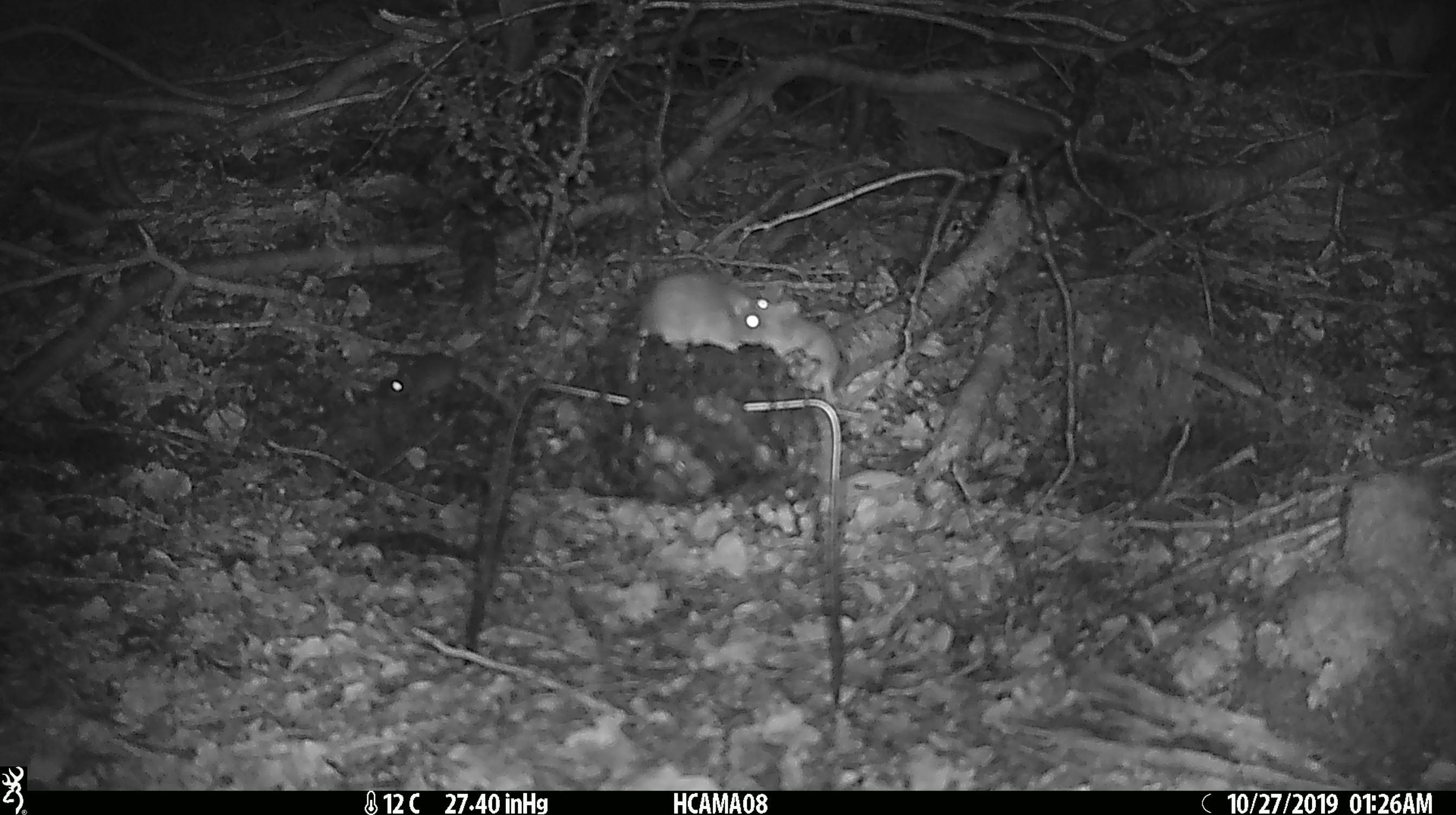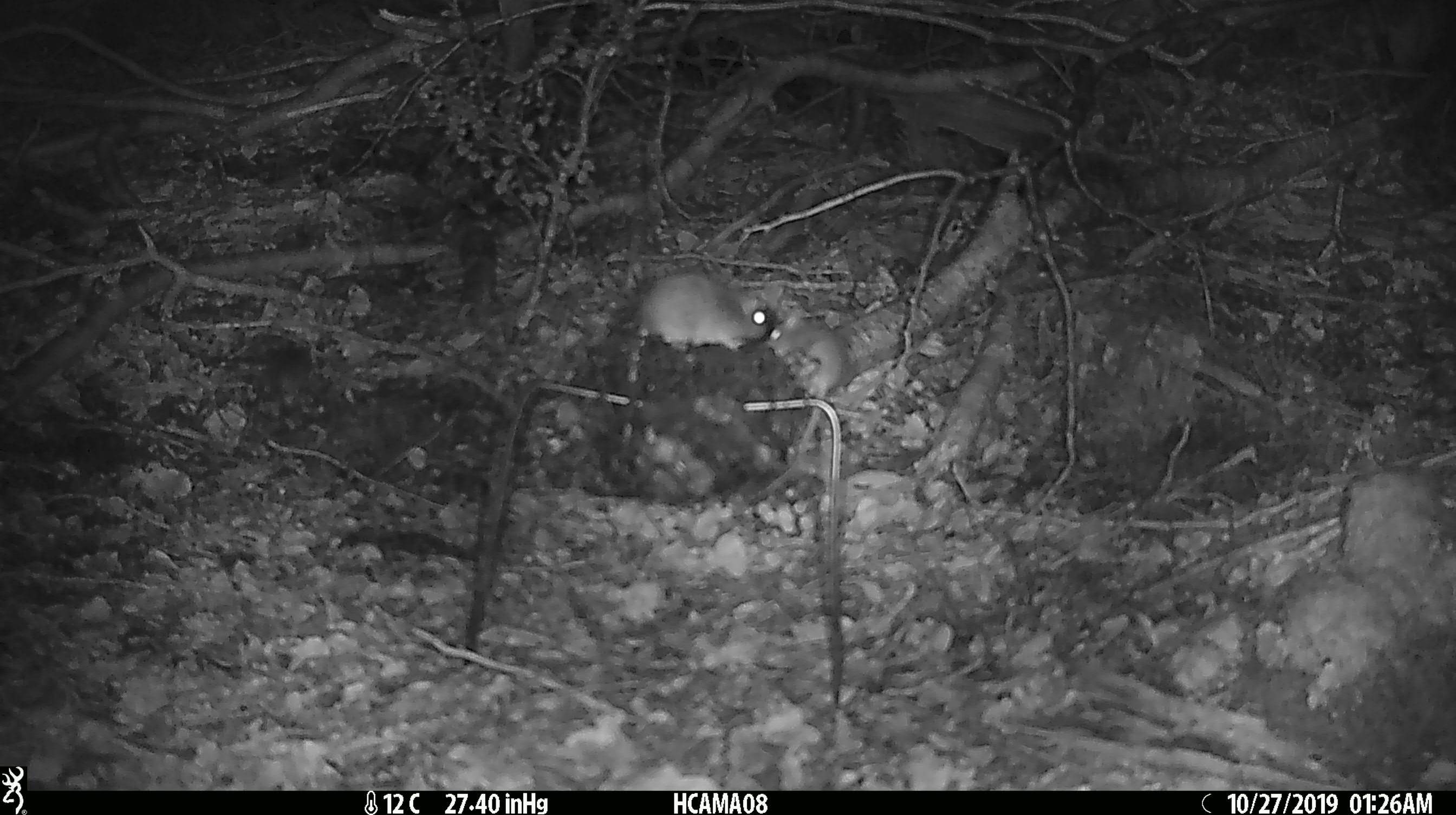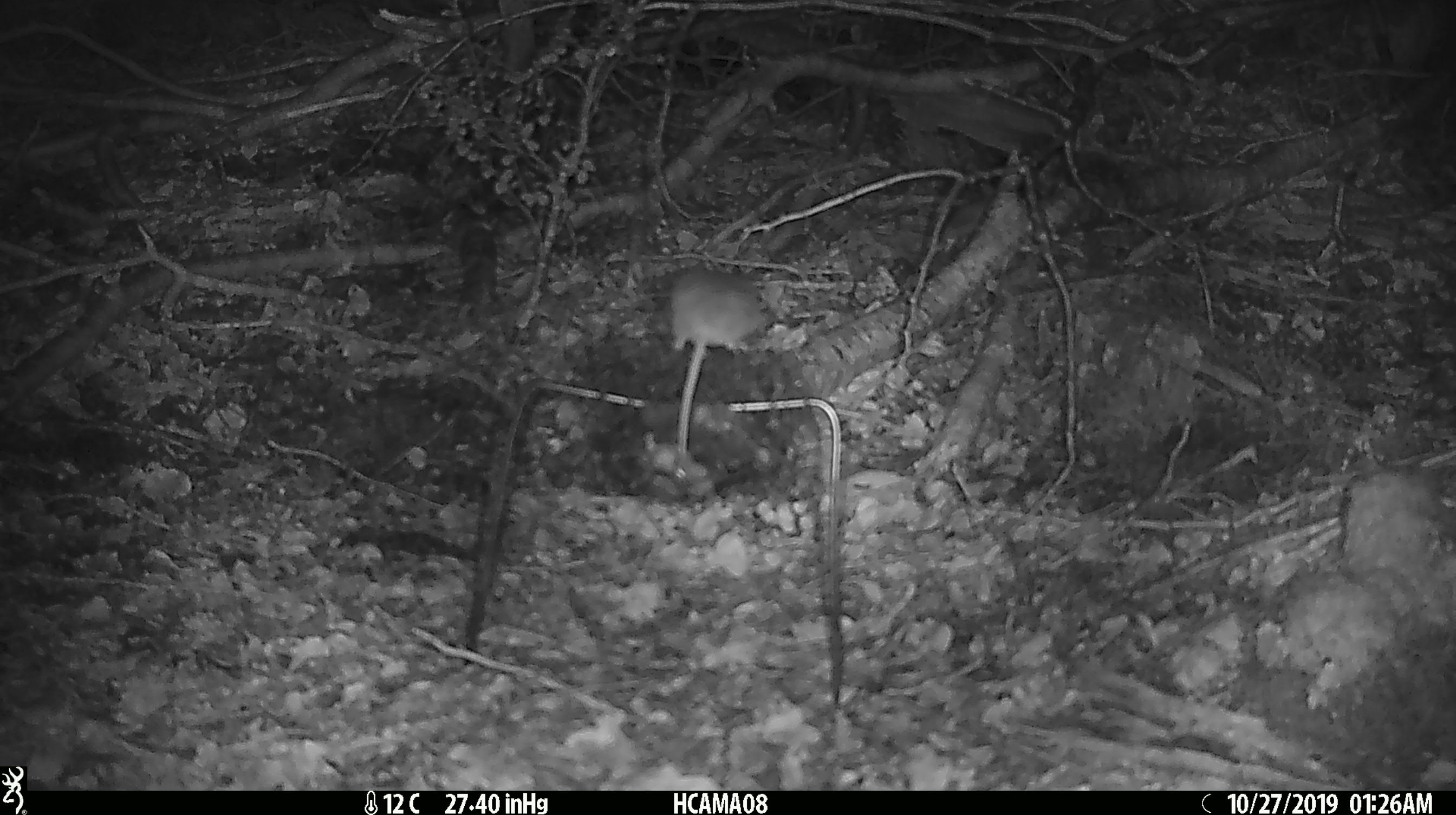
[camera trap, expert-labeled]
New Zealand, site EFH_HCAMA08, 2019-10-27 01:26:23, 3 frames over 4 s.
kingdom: Animalia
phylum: Chordata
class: Mammalia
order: Rodentia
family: Muridae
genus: Mus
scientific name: Mus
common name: mouse